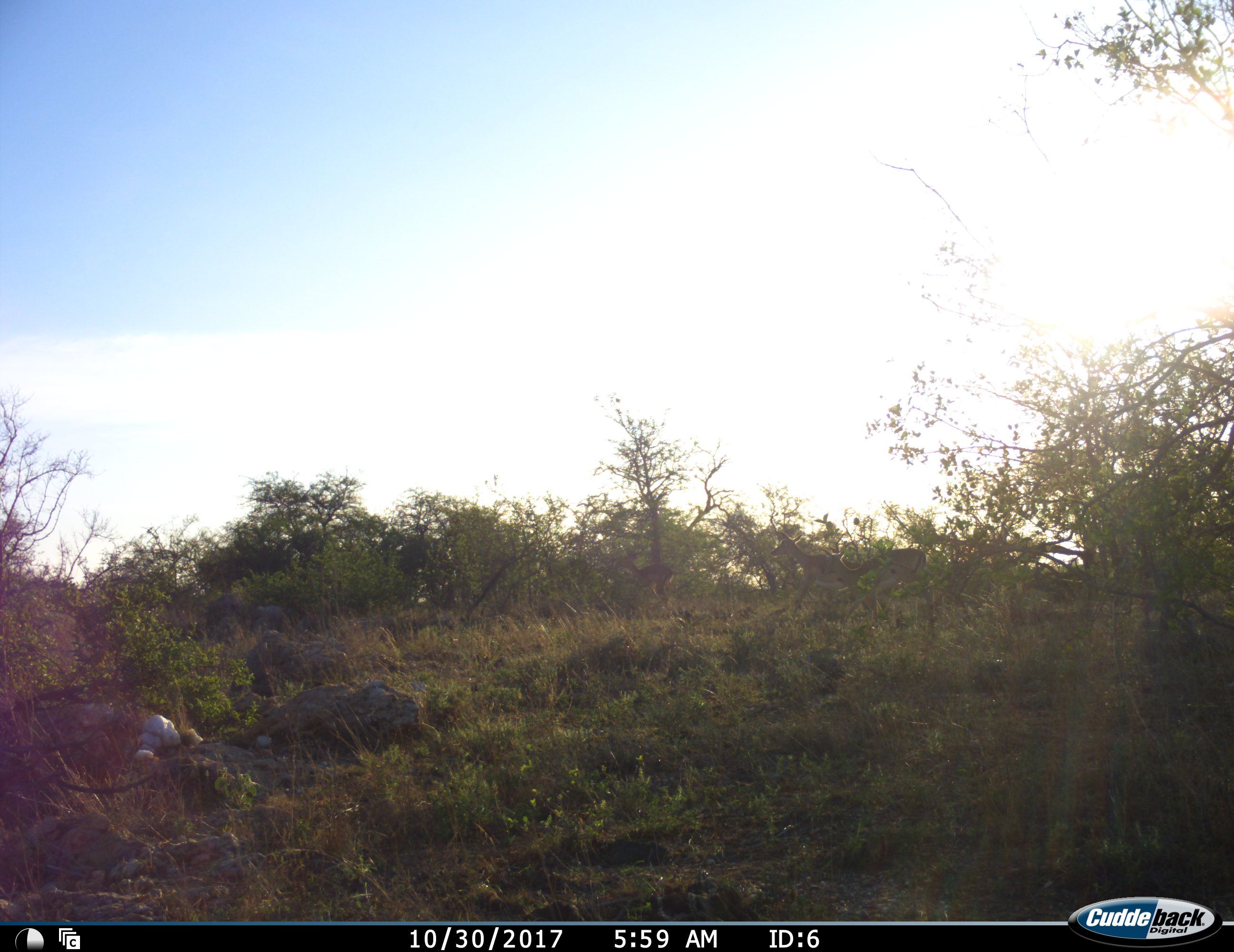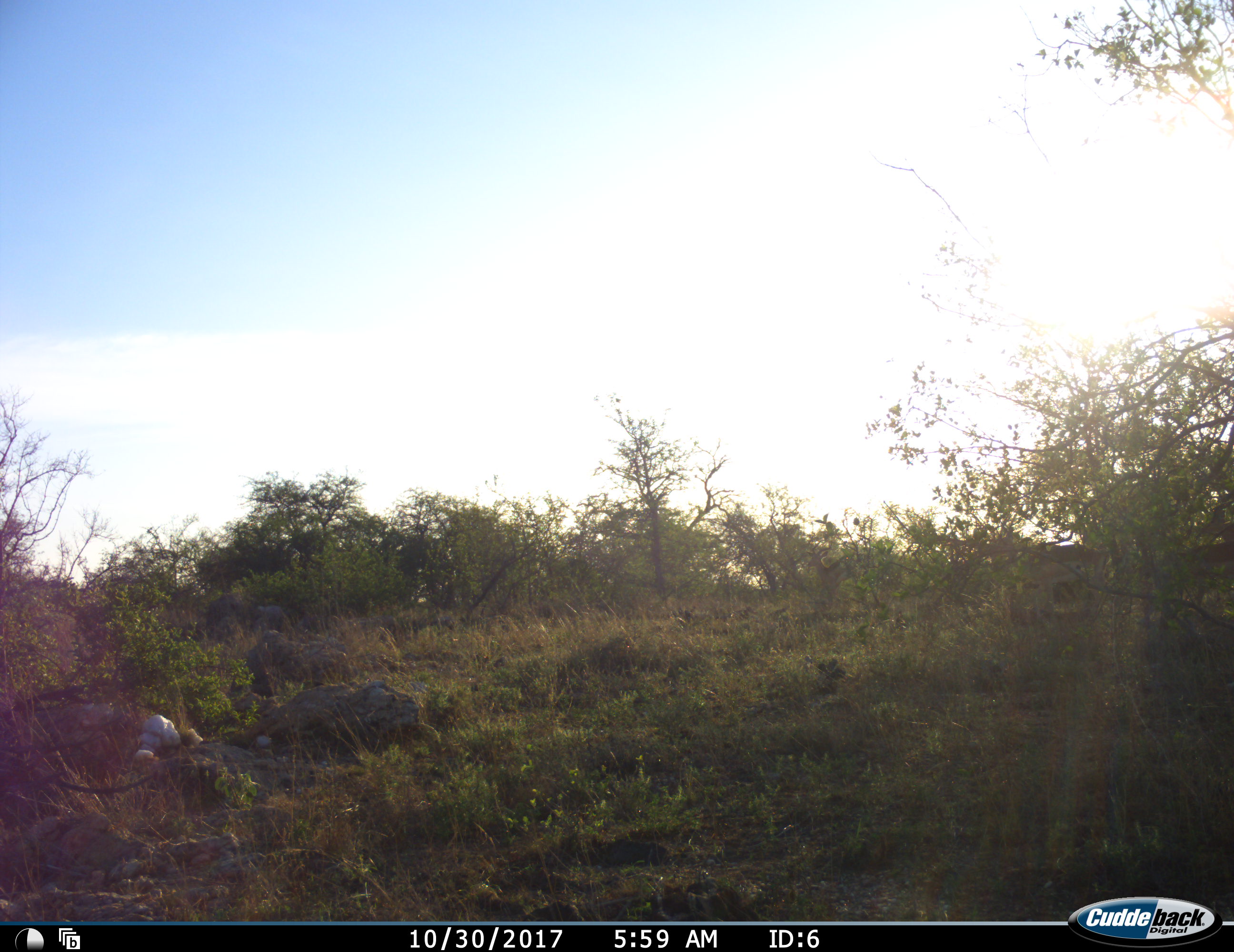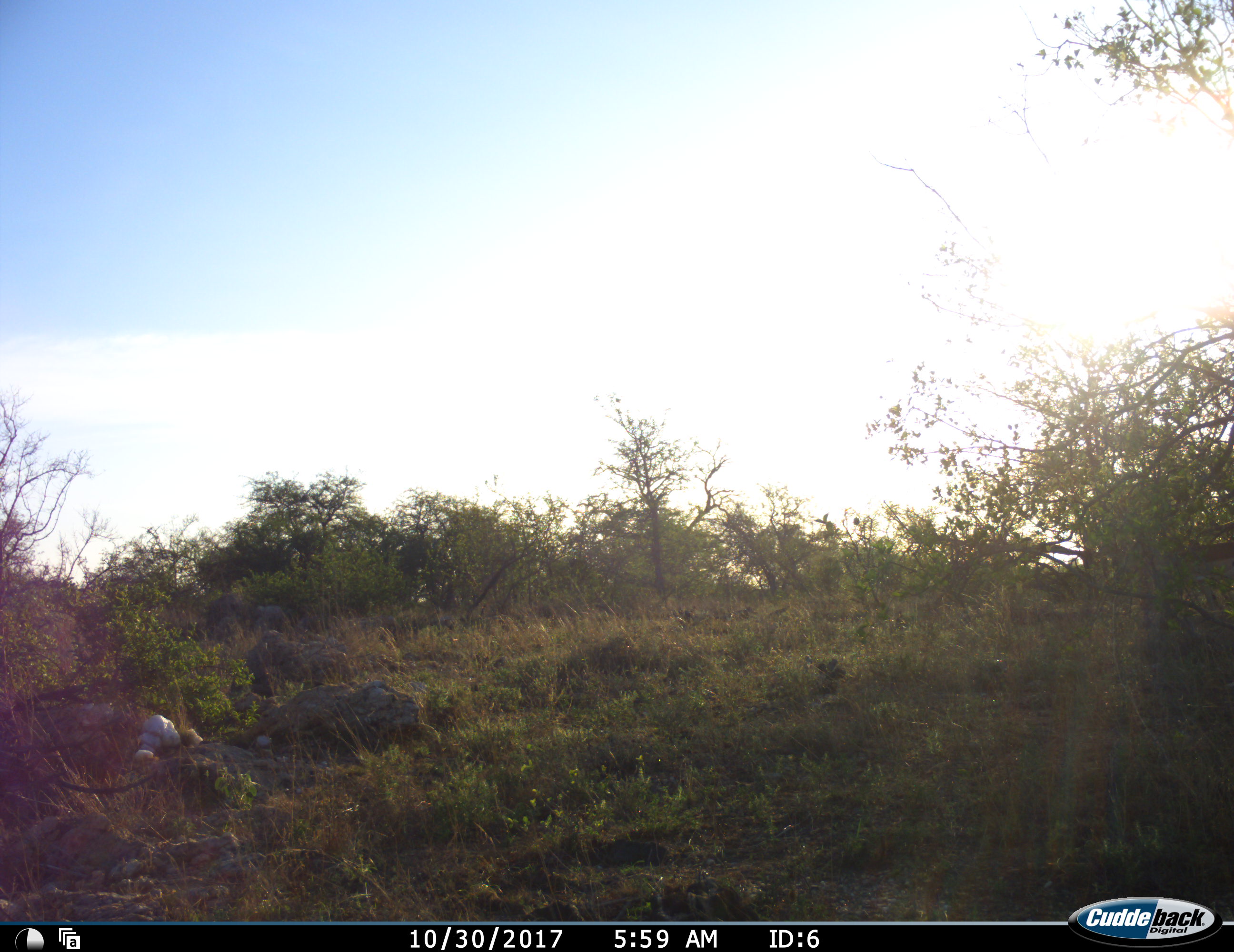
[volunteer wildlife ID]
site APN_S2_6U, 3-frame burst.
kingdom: Animalia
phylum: Chordata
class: Mammalia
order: Artiodactyla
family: Bovidae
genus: Aepyceros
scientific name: Aepyceros melampus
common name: impala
Impala (Aepyceros melampus), count 3. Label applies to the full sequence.